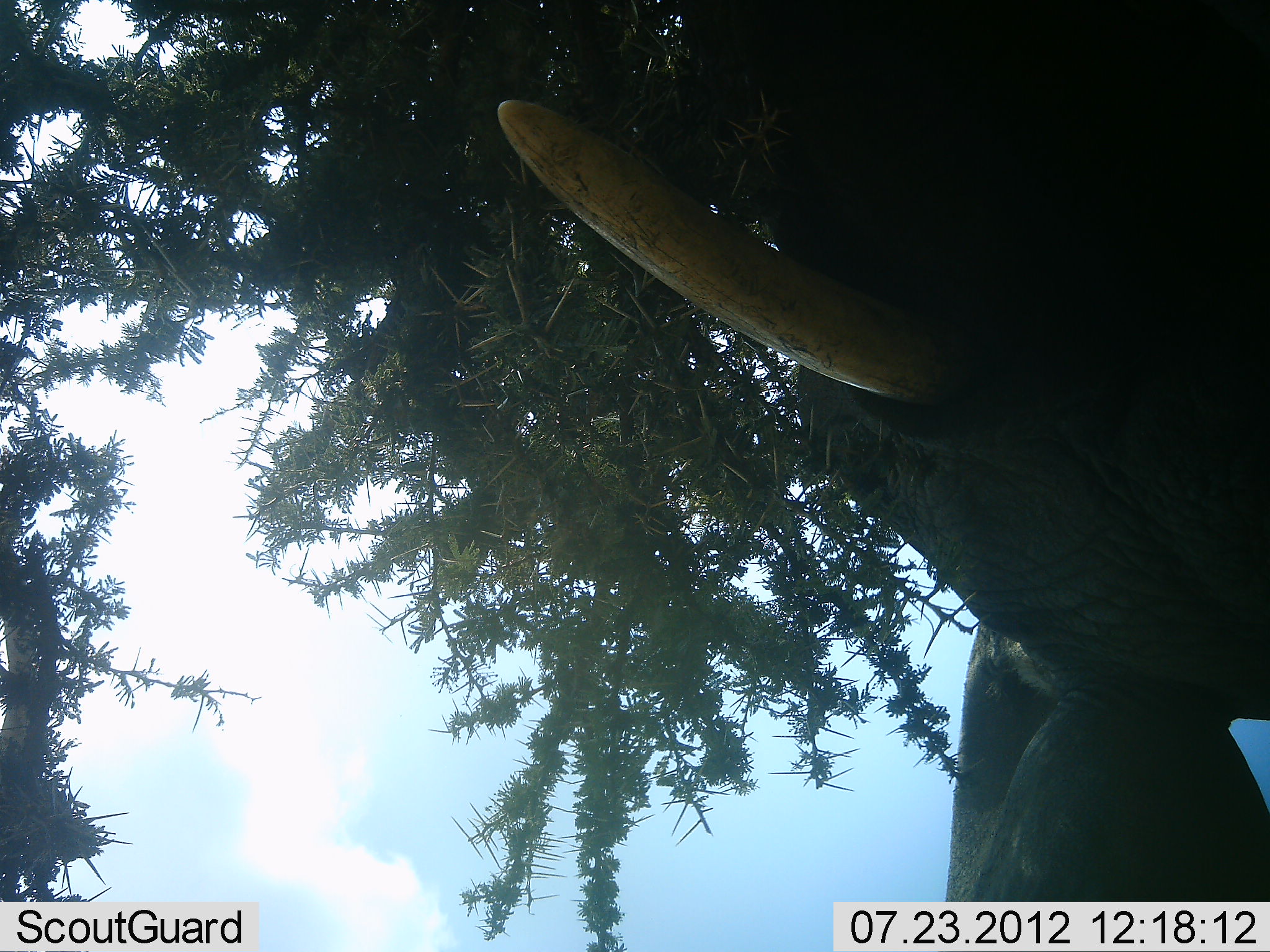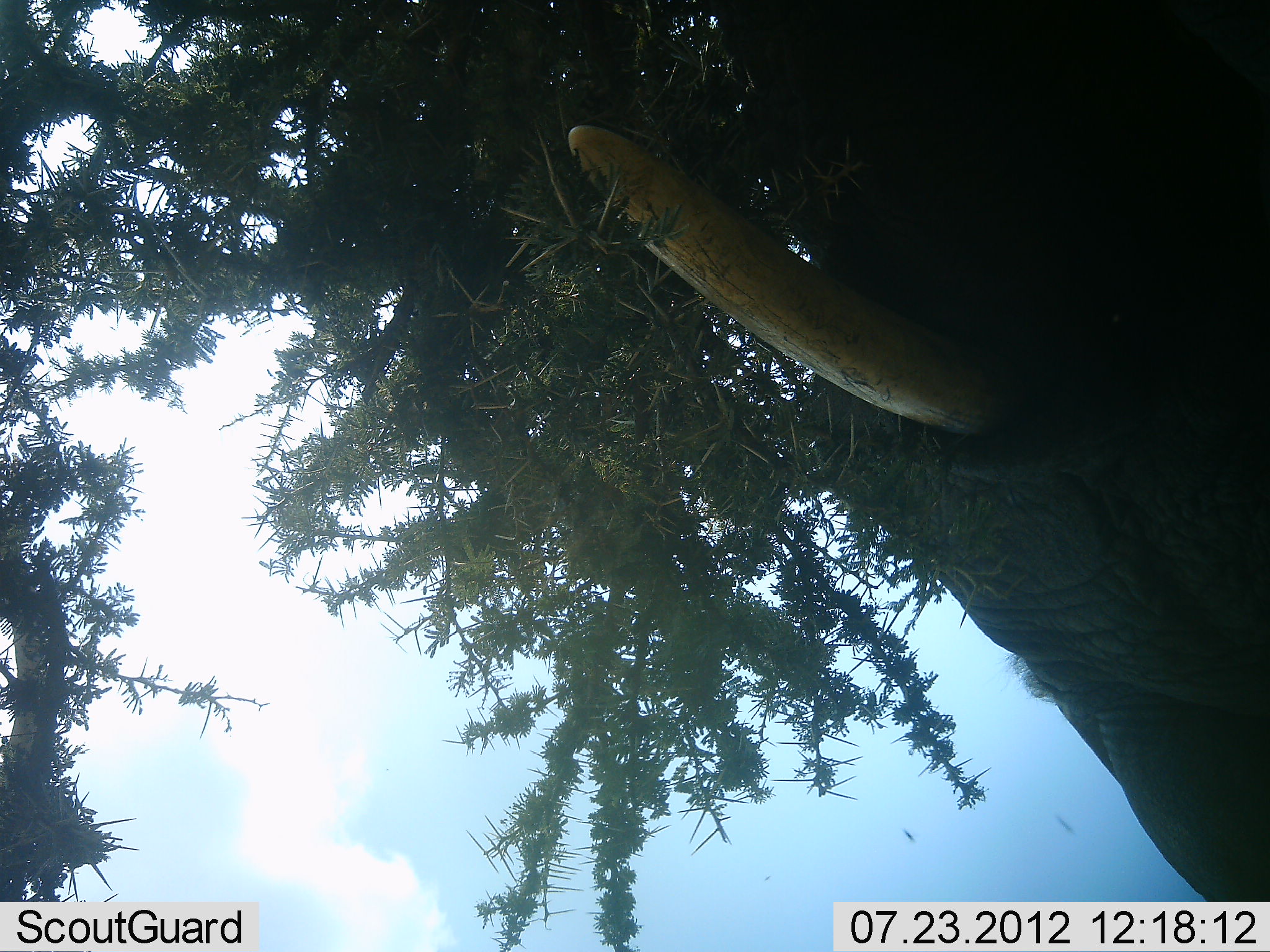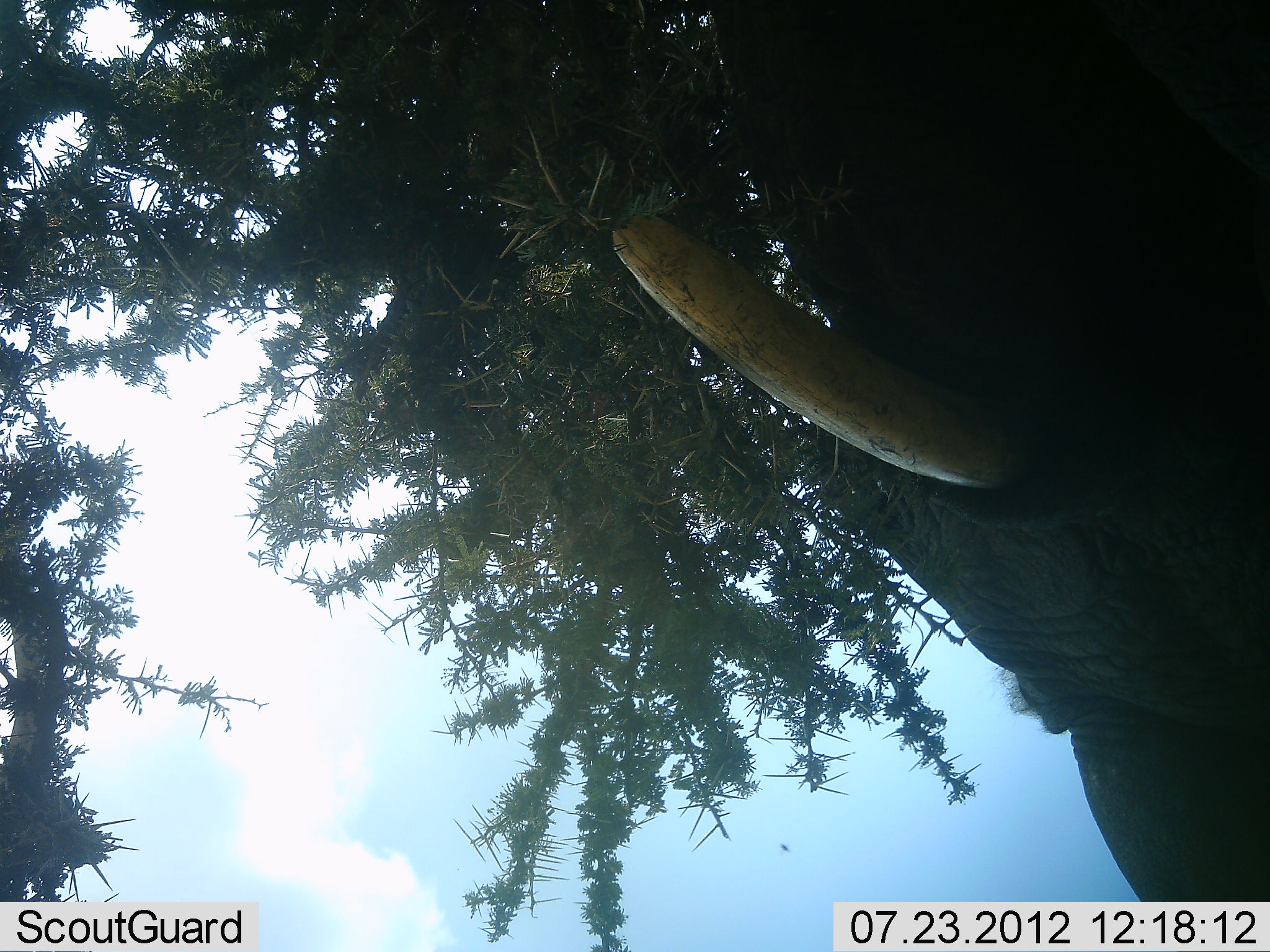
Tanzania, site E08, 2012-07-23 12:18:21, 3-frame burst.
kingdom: Animalia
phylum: Chordata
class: Mammalia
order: Proboscidea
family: Elephantidae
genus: Loxodonta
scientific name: Loxodonta africana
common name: african bush elephant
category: elephant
Elephant (african bush elephant) (Loxodonta africana), count 1. Behavior (volunteer vote fractions): standing 30%, resting 0%, moving 20%, interacting 0%. Young present (vote fraction): 0%. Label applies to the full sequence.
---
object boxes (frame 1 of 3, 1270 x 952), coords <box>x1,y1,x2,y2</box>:
animal: <box>495,1,1270,902</box>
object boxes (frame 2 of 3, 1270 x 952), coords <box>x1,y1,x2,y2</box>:
animal: <box>566,0,1270,904</box>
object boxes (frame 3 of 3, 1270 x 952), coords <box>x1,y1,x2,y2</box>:
animal: <box>610,0,1270,902</box>